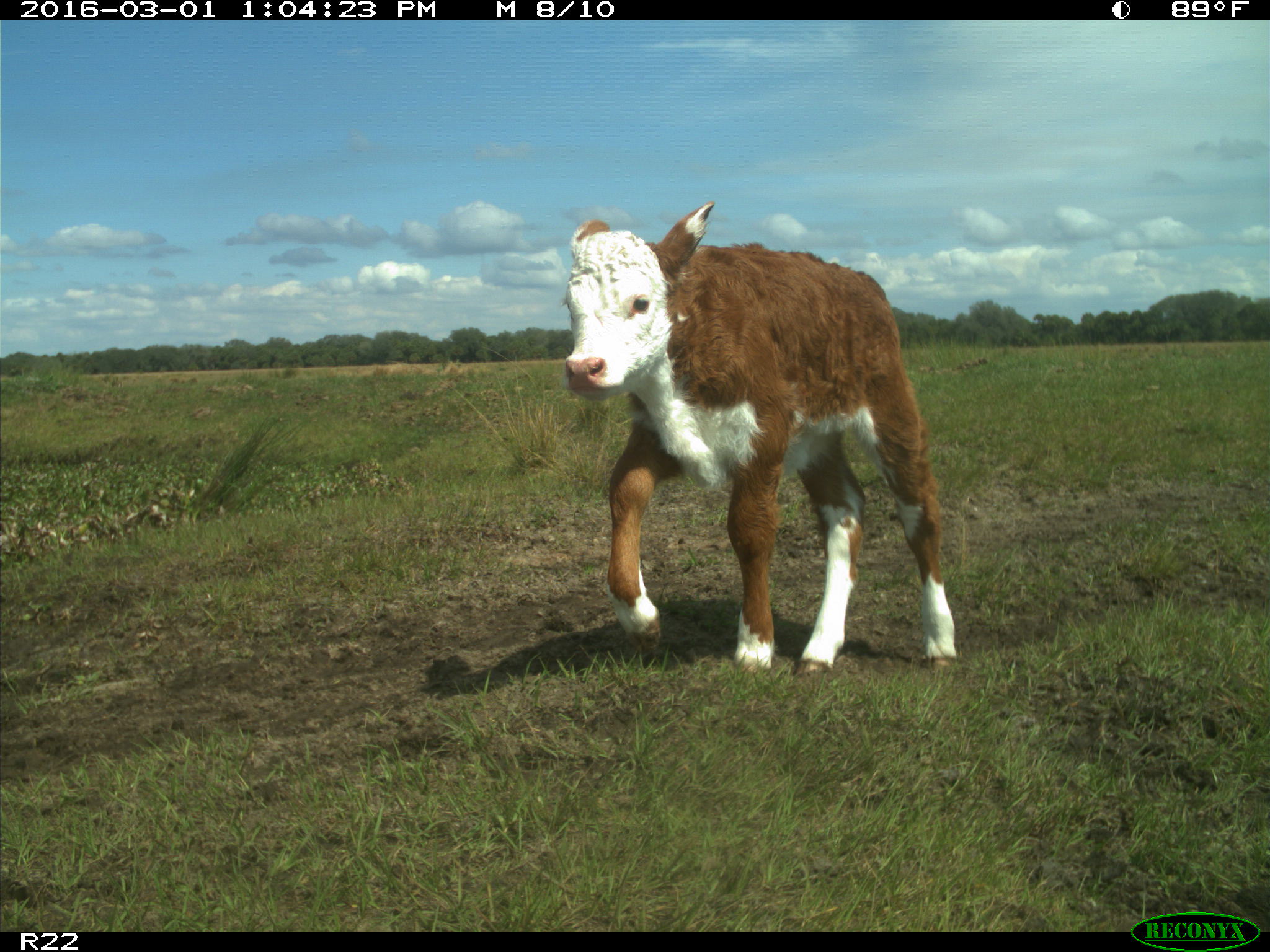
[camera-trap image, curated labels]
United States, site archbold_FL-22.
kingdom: Animalia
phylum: Chordata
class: Mammalia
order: Artiodactyla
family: Bovidae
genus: Bos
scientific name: Bos taurus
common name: domestic cow